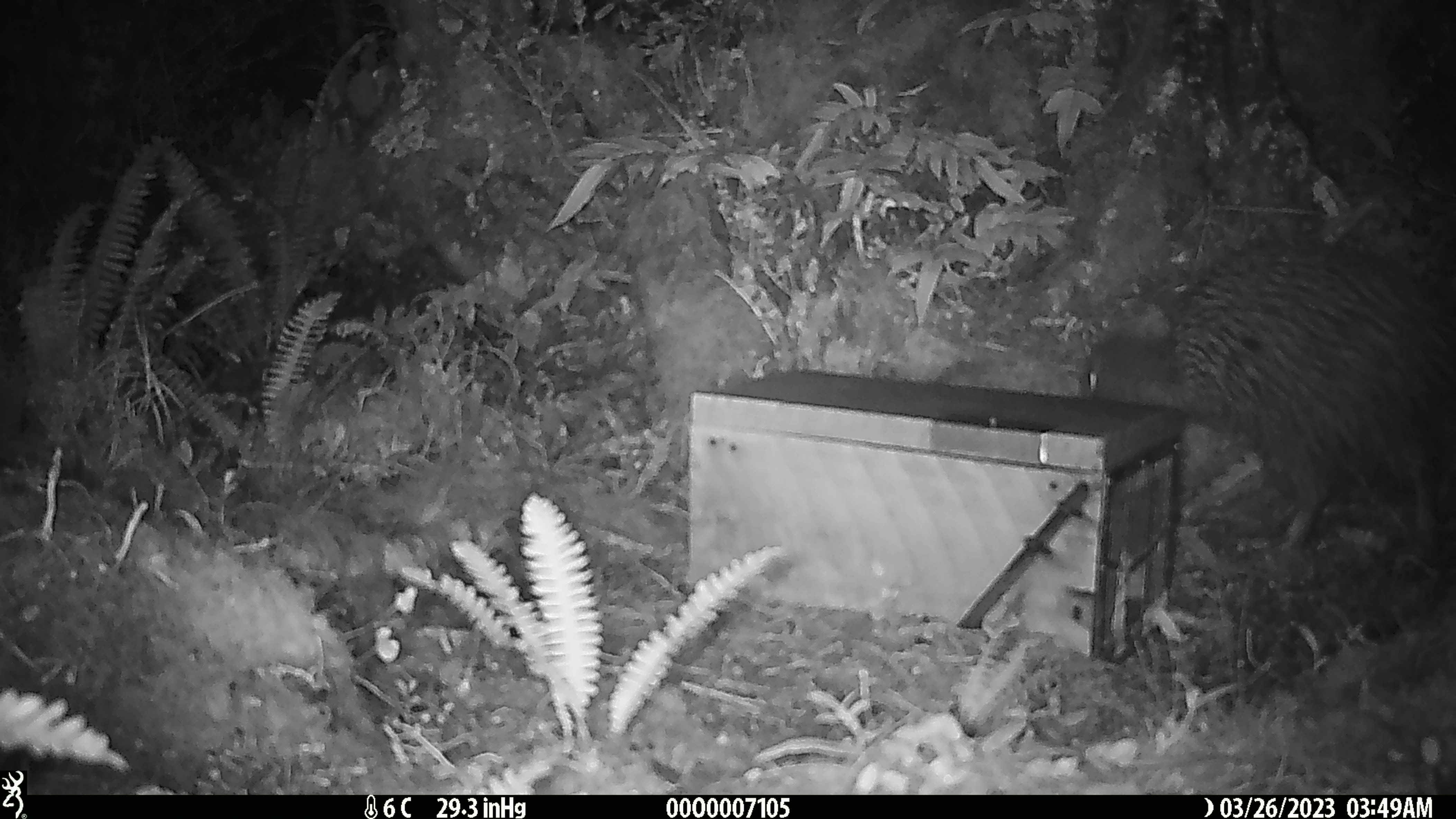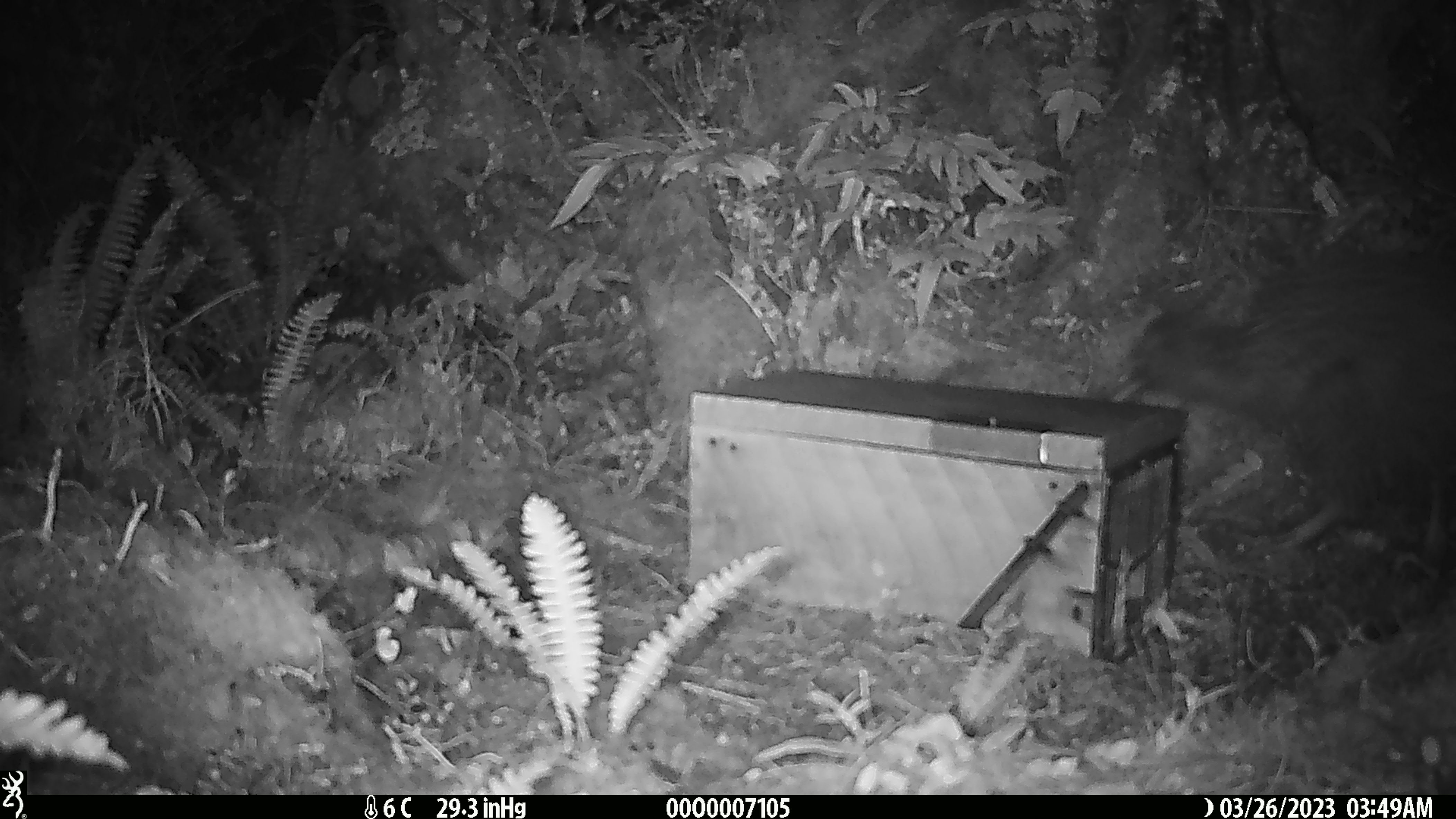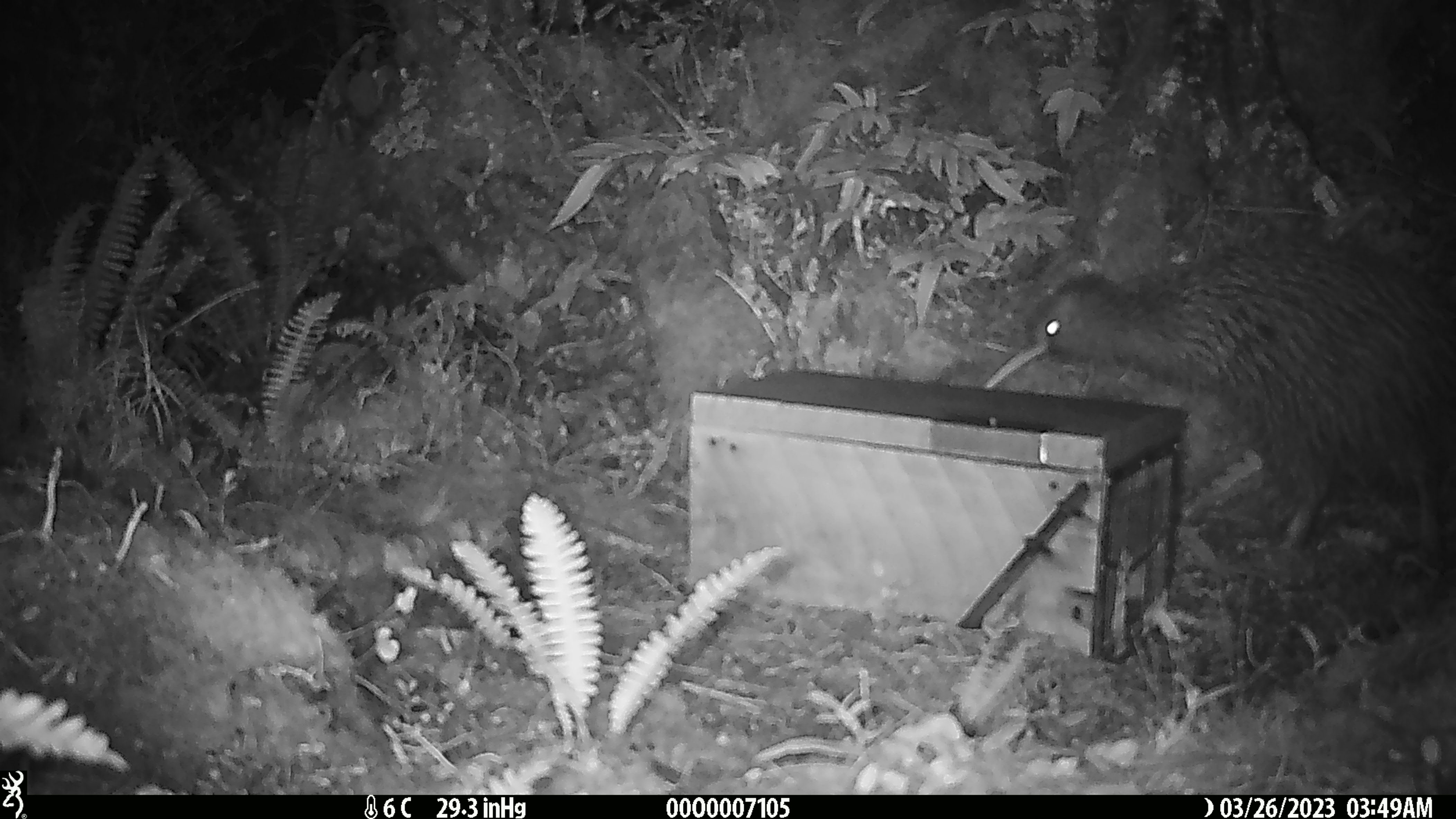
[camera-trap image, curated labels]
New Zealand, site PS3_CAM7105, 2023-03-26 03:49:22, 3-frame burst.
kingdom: Animalia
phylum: Chordata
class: Aves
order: Apterygiformes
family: Apterygidae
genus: Apteryx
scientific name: Apteryx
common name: kiwi